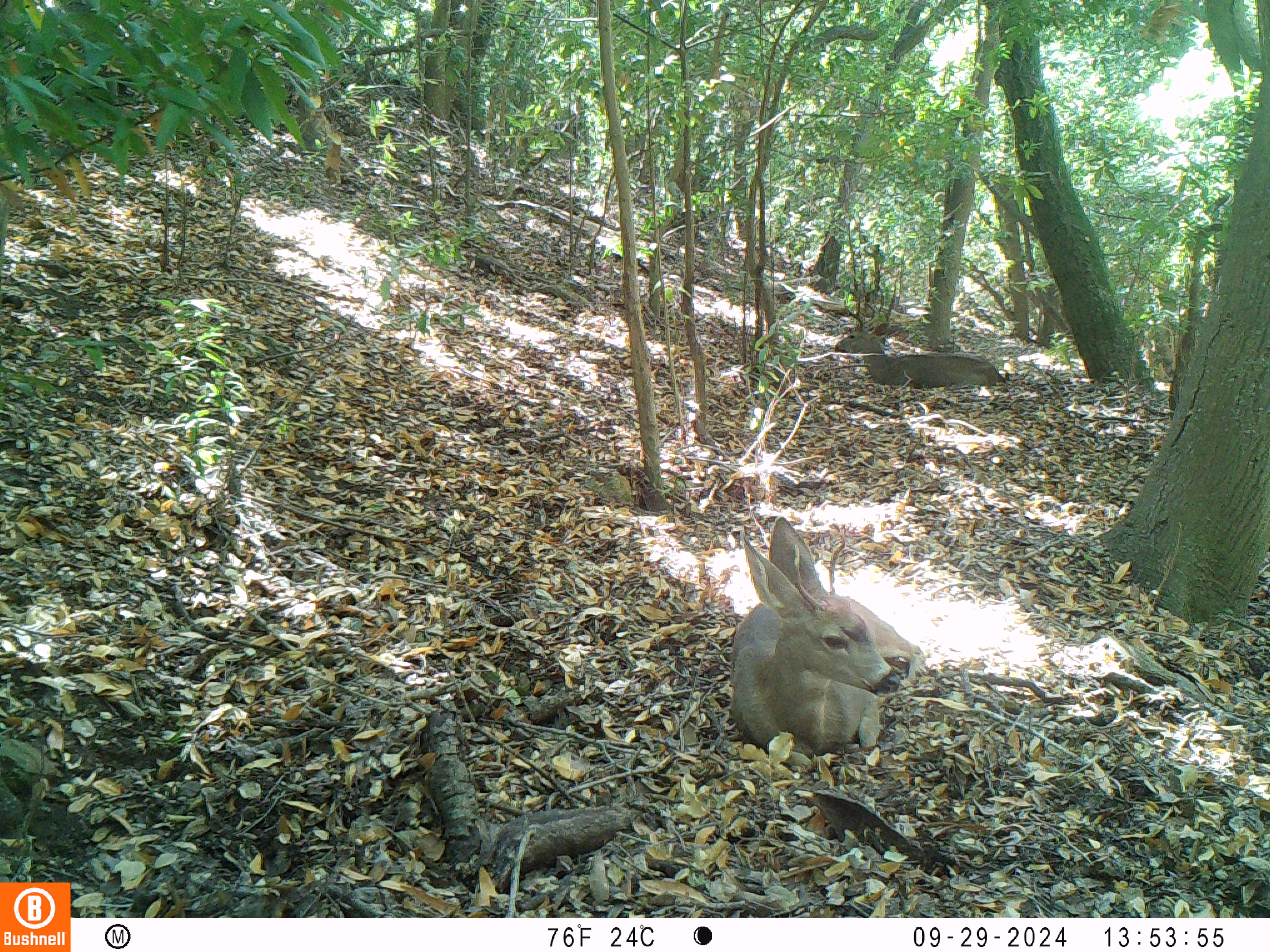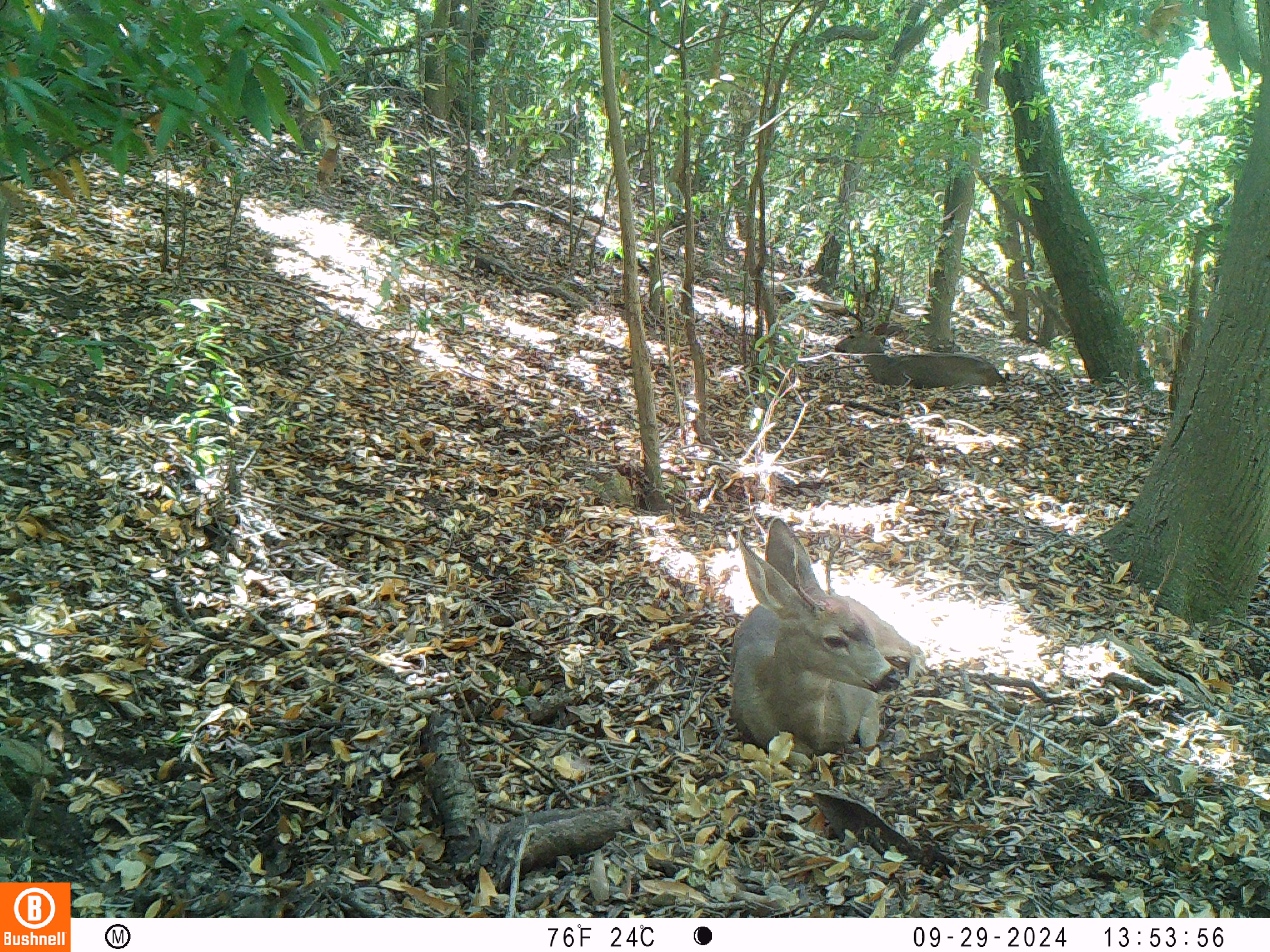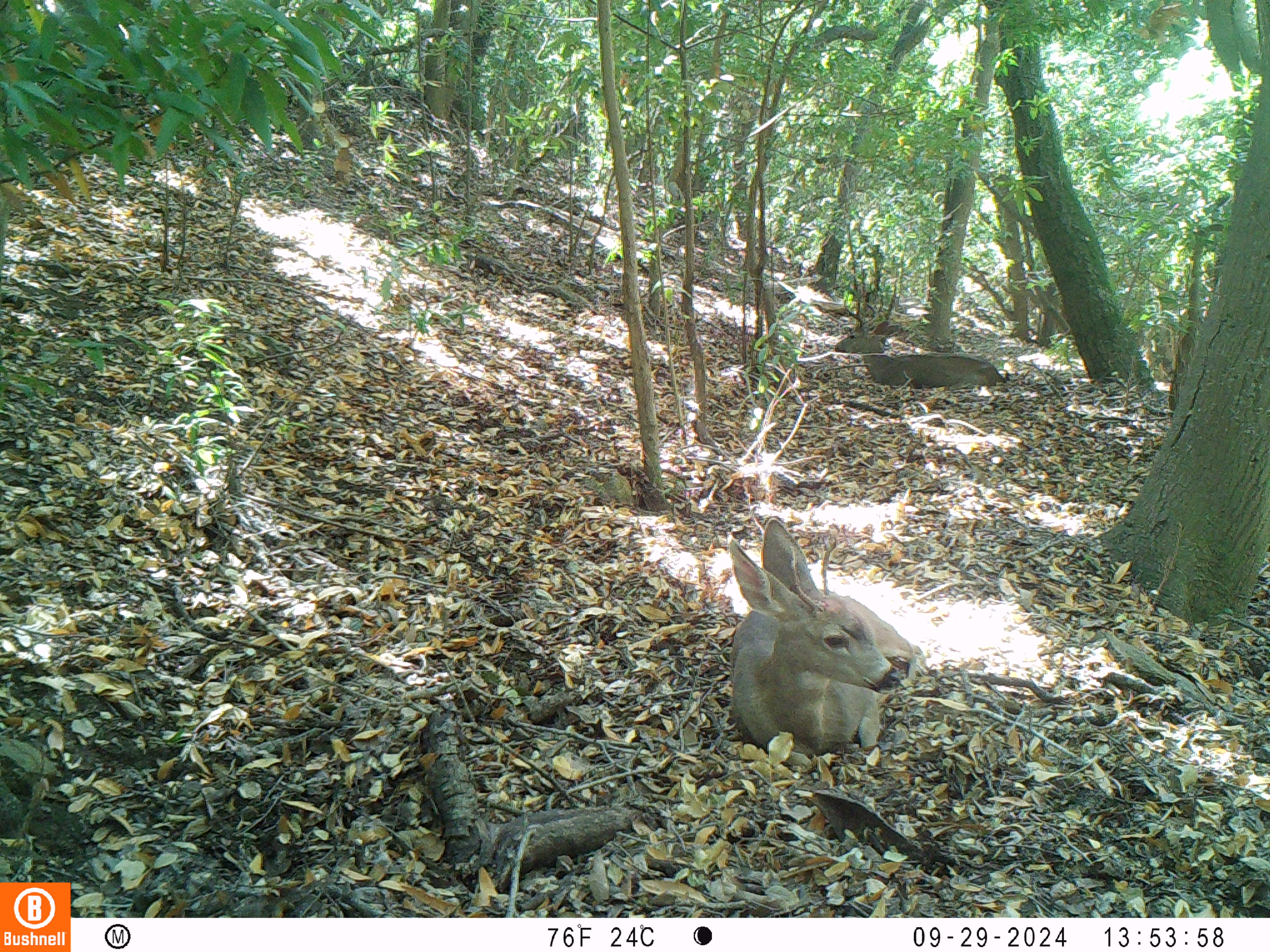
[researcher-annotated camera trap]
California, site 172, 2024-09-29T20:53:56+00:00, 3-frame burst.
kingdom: Animalia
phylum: Chordata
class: Mammalia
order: Artiodactyla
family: Cervidae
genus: Odocoileus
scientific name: Odocoileus hemionus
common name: mule deer